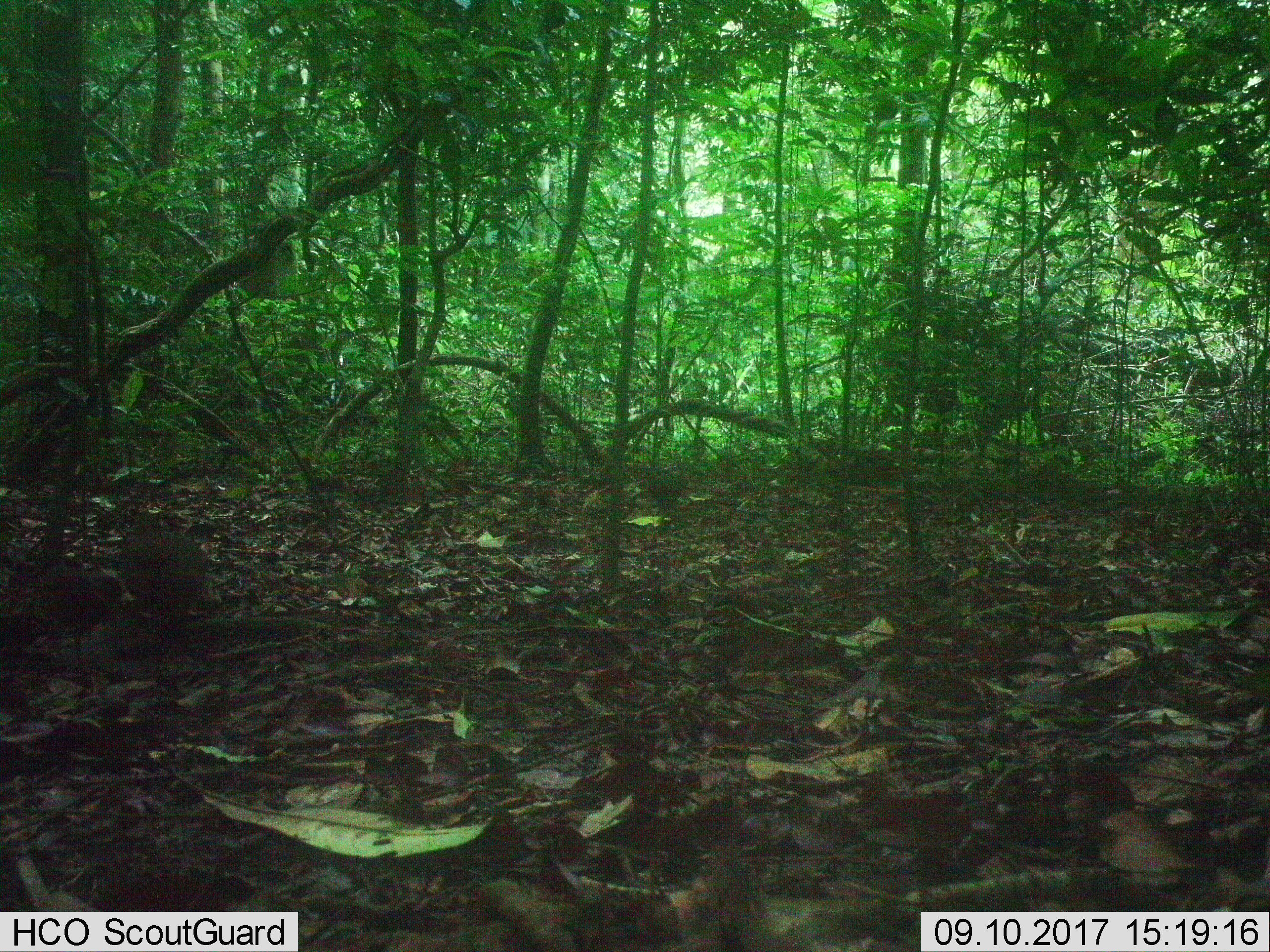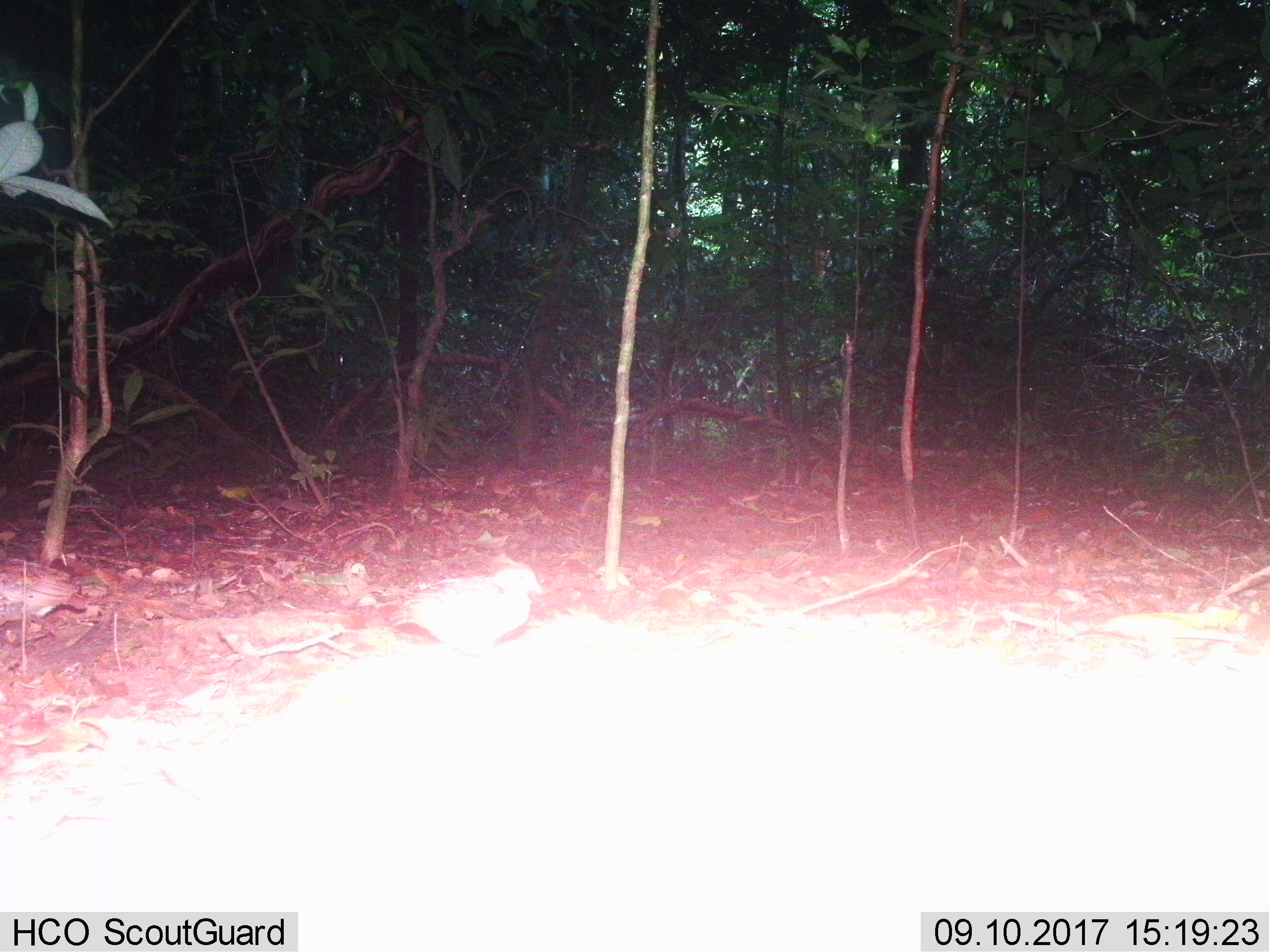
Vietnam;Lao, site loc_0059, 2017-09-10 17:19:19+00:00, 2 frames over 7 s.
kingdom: Animalia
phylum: Chordata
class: Aves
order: Galliformes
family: Phasianidae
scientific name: Phasianidae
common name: partridge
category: unidentified partridge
Unidentified partridge (partridge) (Phasianidae). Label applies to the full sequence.